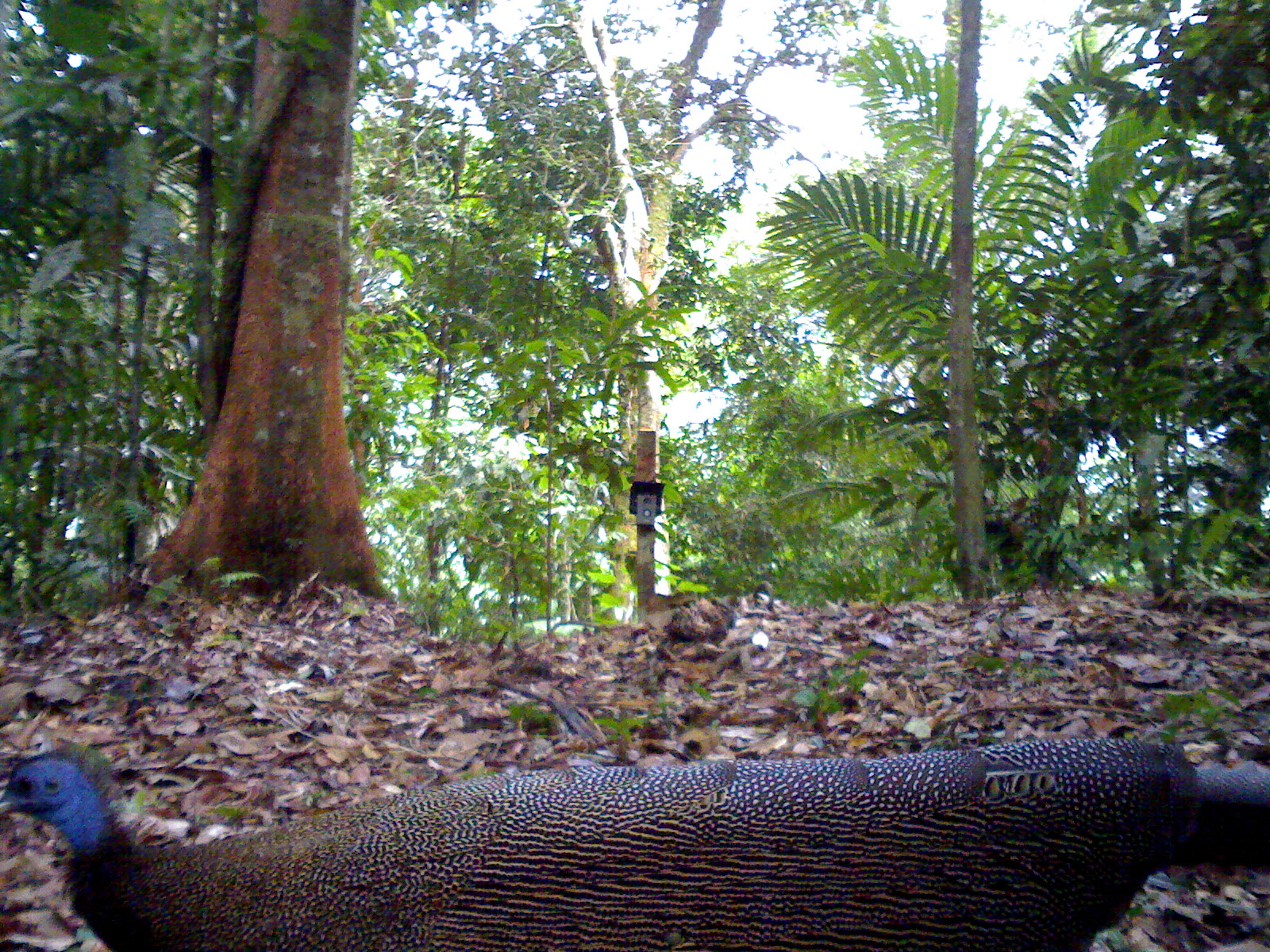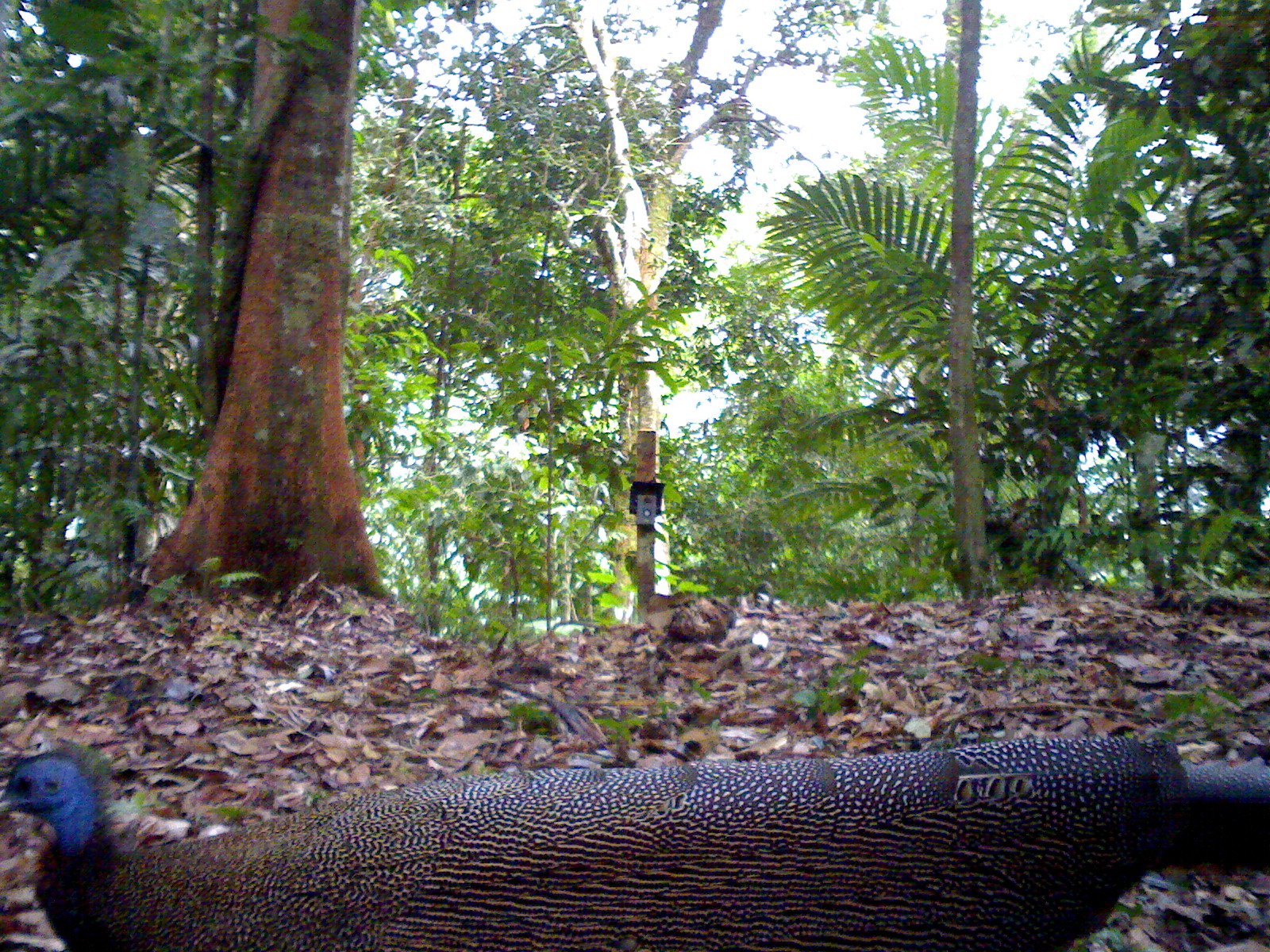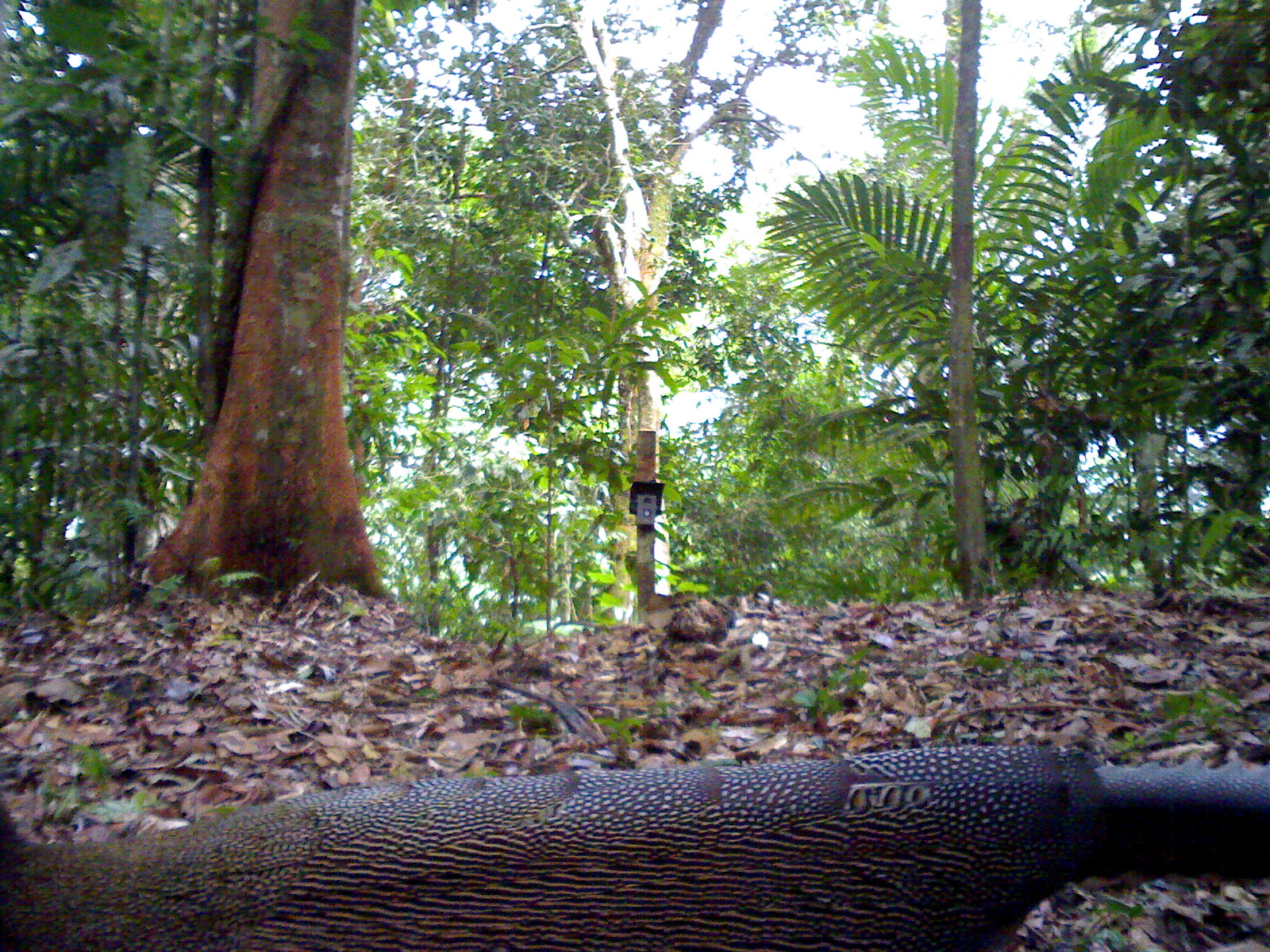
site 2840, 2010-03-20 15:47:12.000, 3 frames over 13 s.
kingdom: Animalia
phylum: Chordata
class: Aves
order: Galliformes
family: Phasianidae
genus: Argusianus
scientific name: Argusianus argus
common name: great argus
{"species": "Argusianus argus (great argus)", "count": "1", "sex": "female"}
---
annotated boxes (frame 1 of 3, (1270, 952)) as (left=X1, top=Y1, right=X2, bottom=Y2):
argusianus argus: (left=0, top=734, right=1269, bottom=951)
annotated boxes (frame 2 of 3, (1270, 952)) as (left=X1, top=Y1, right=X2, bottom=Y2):
argusianus argus: (left=0, top=731, right=1262, bottom=952)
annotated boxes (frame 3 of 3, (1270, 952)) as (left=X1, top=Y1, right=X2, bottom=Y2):
argusianus argus: (left=0, top=742, right=1270, bottom=952)